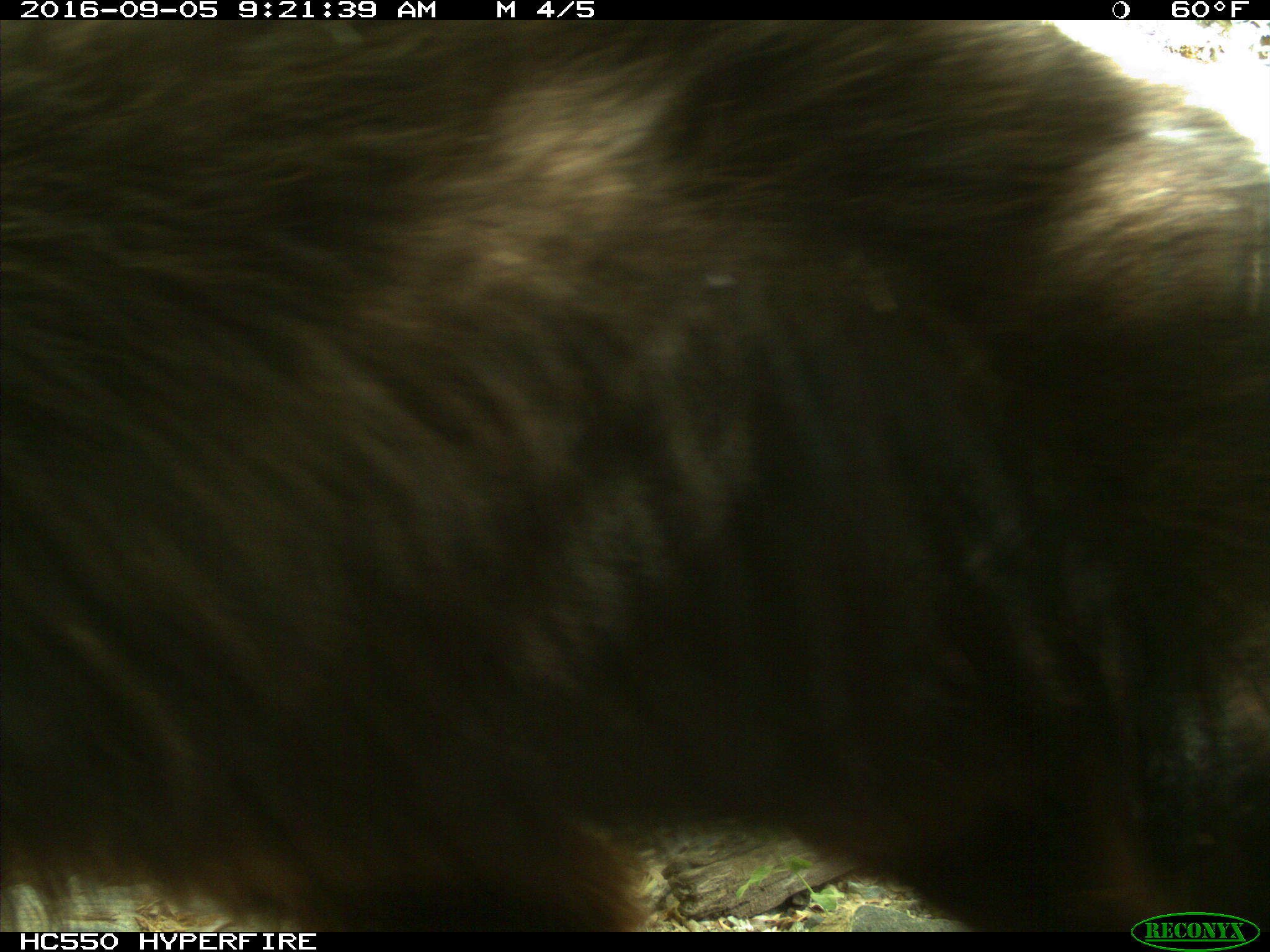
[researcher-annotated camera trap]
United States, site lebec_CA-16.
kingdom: Animalia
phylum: Chordata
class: Mammalia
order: Carnivora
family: Ursidae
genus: Ursus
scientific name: Ursus americanus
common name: american black bear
Ursus americanus (american black bear).